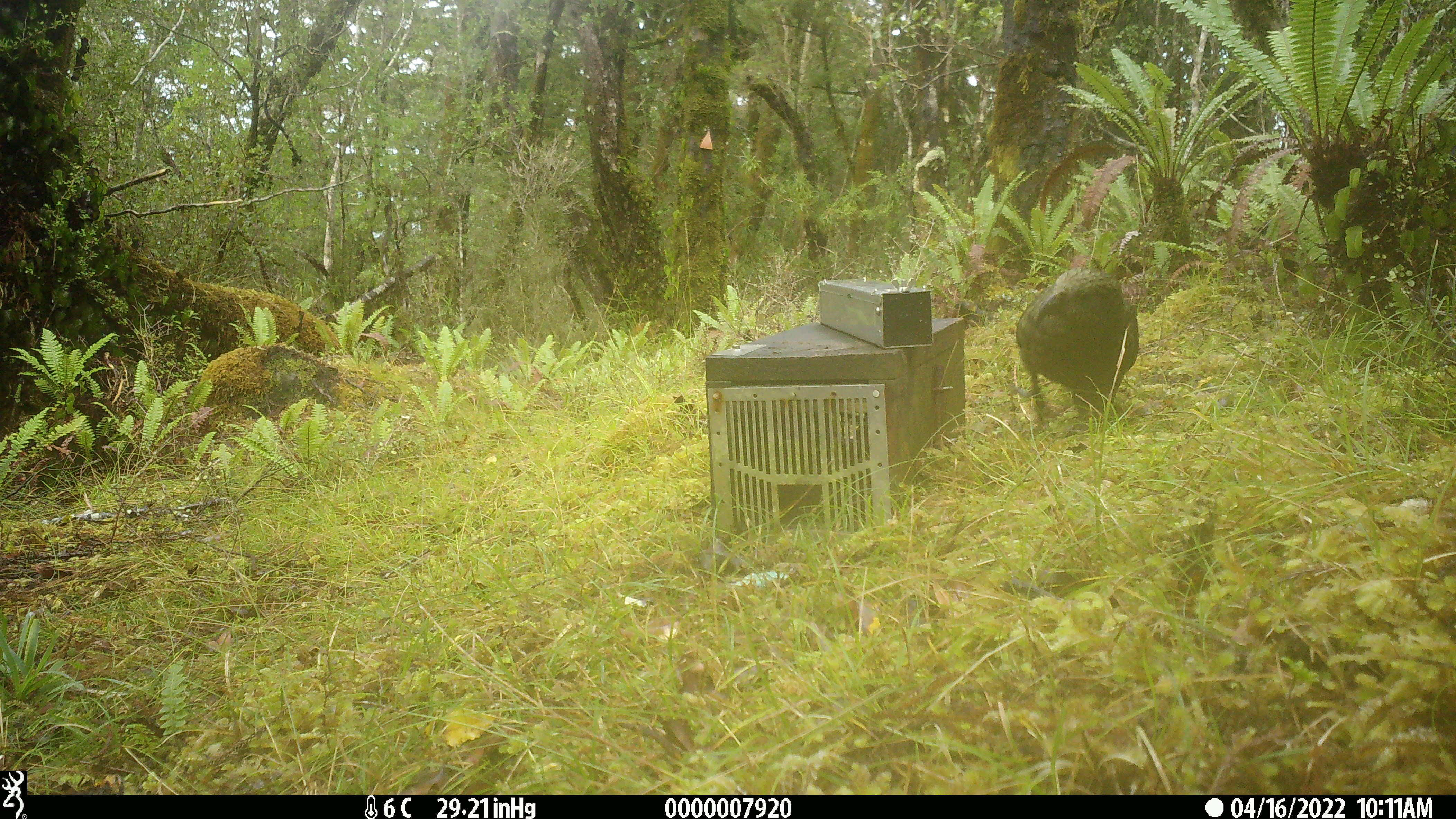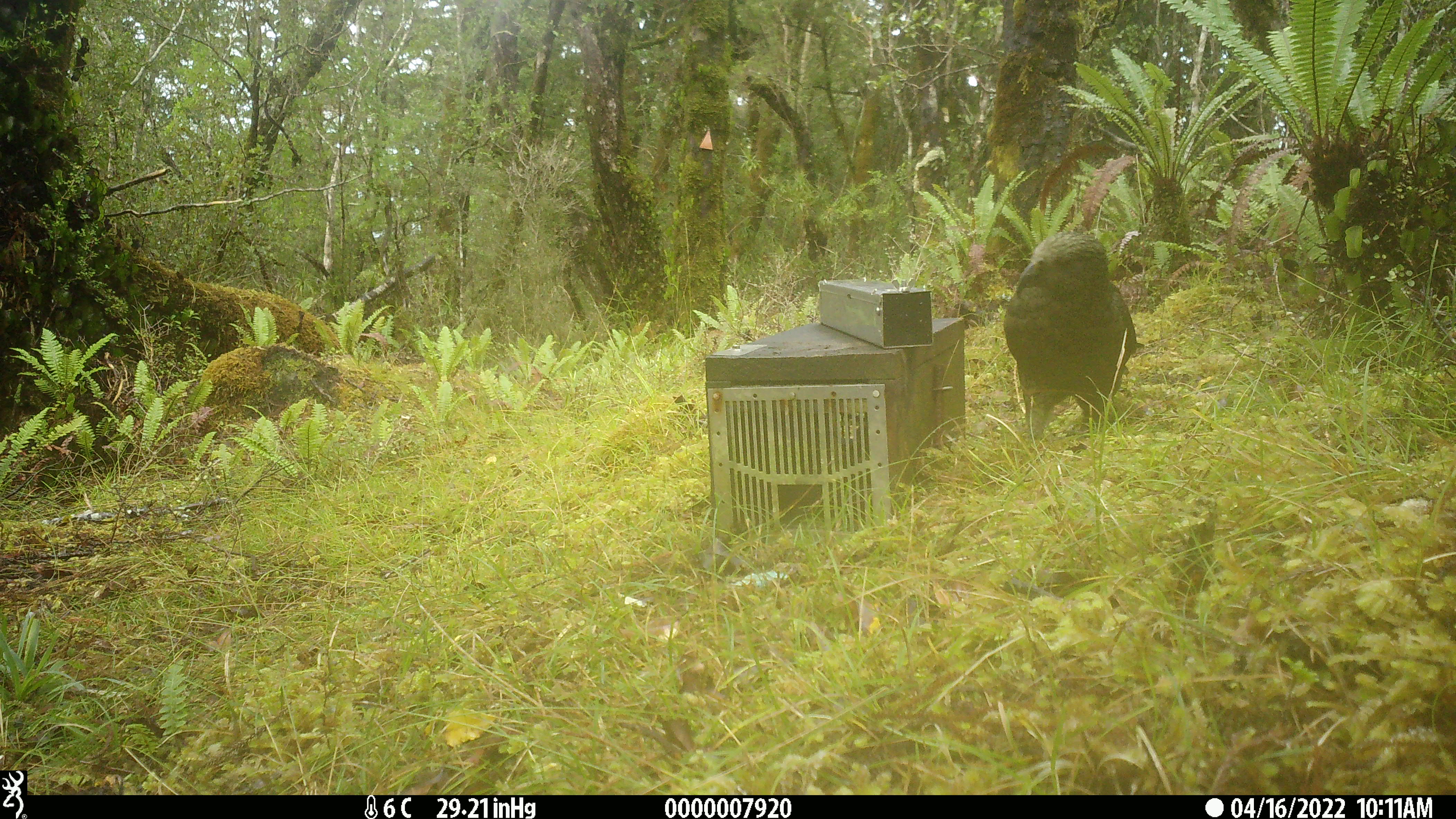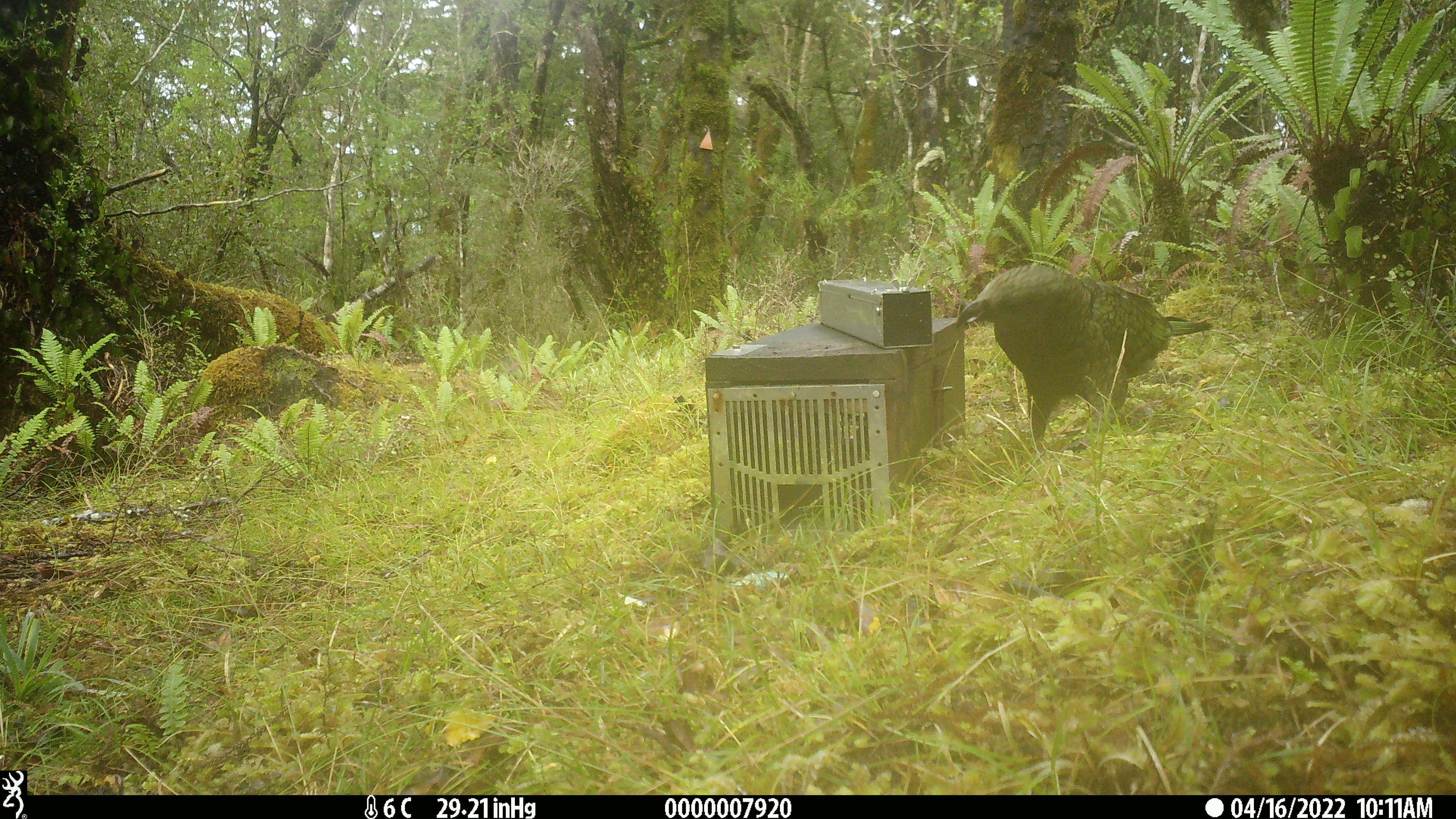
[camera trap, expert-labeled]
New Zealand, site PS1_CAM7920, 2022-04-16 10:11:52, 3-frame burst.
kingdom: Animalia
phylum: Chordata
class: Aves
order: Psittaciformes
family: Strigopidae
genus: Nestor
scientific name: Nestor notabilis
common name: kea